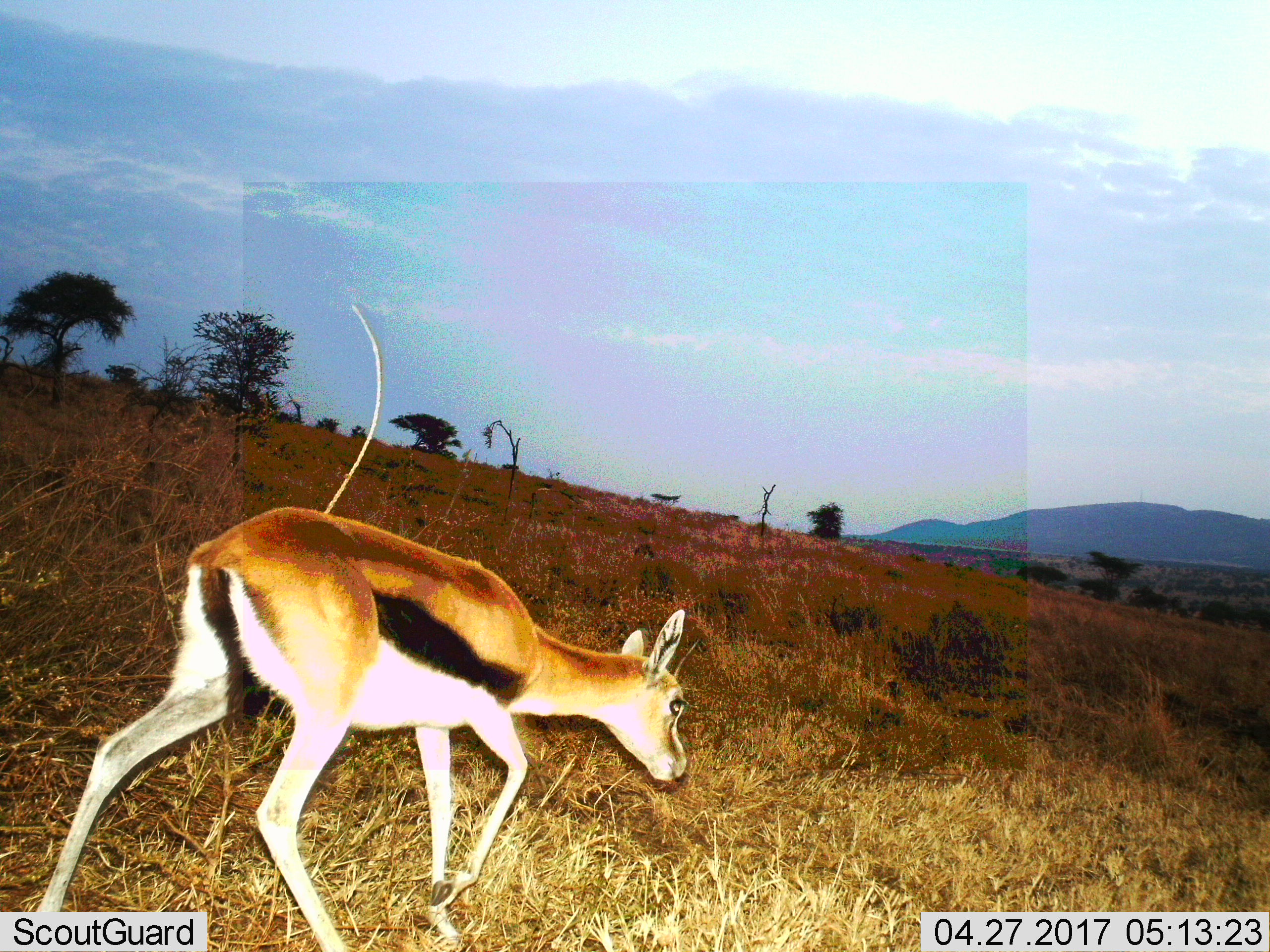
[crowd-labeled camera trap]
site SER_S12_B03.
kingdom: Animalia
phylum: Chordata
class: Mammalia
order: Artiodactyla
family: Bovidae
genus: Eudorcas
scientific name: Eudorcas thomsonii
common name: thomson's gazelle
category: gazellethomsons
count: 1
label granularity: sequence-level